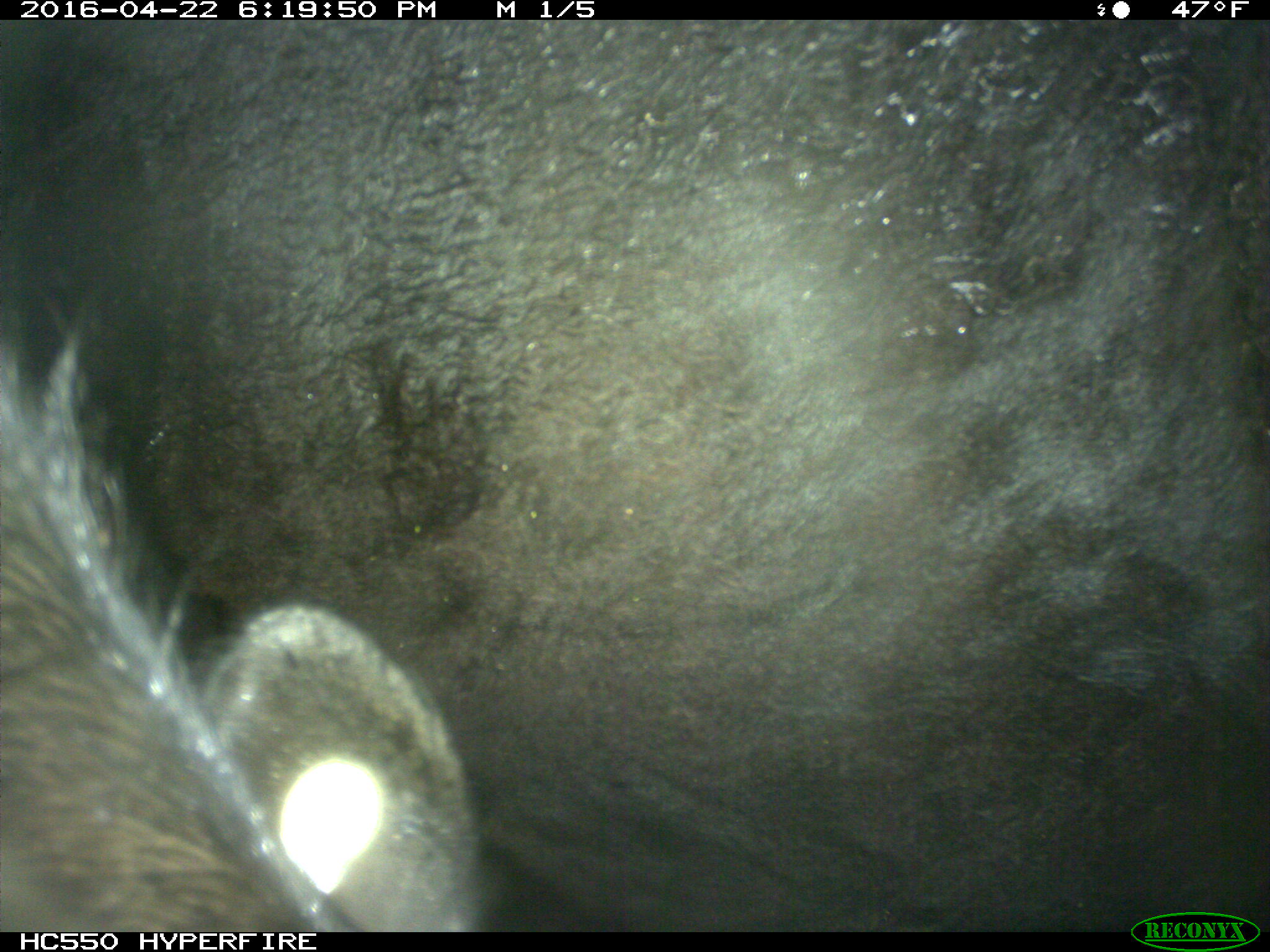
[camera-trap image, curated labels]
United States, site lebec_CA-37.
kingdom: Animalia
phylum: Chordata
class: Mammalia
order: Artiodactyla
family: Bovidae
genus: Bos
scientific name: Bos taurus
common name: domestic cow